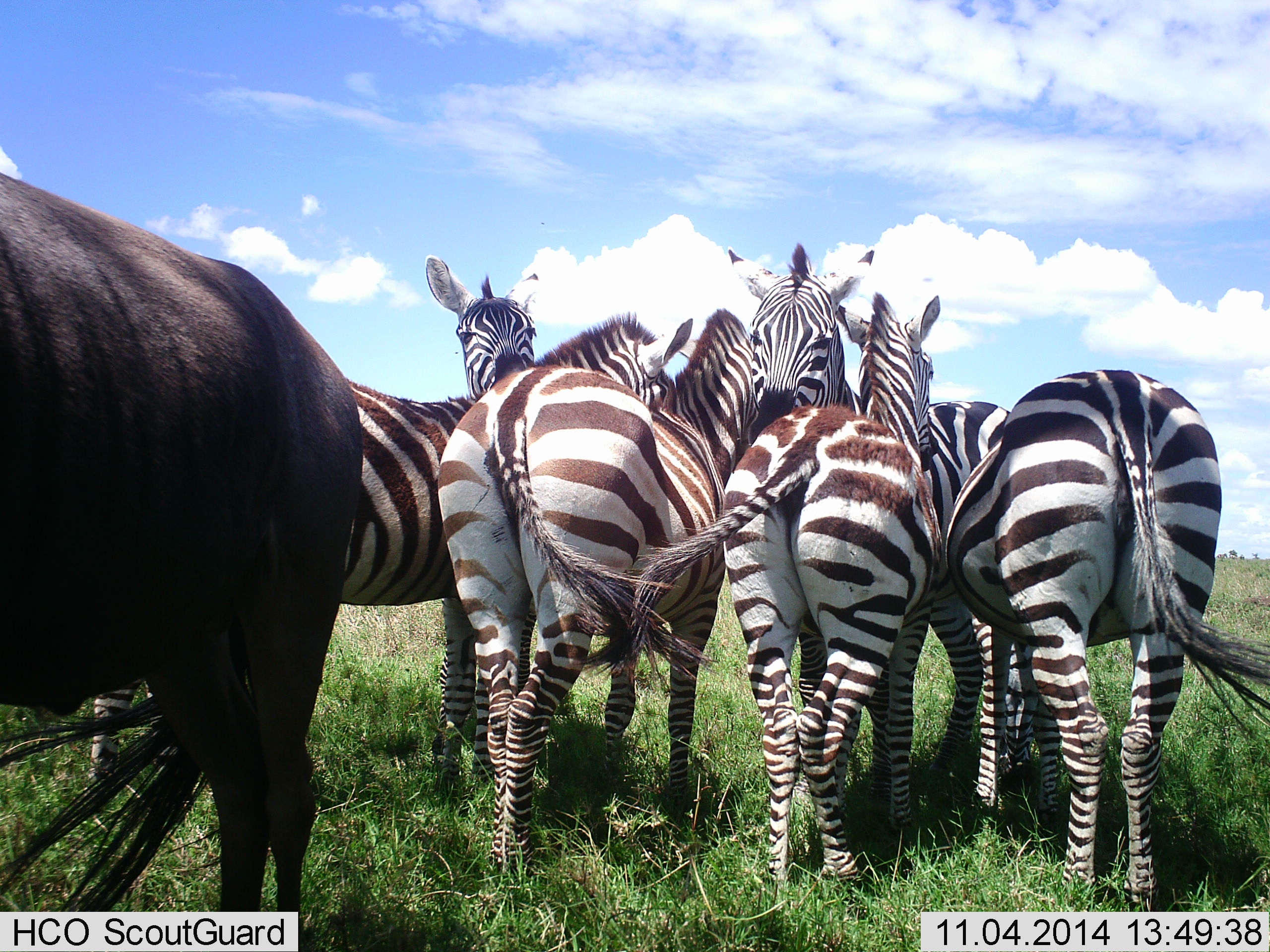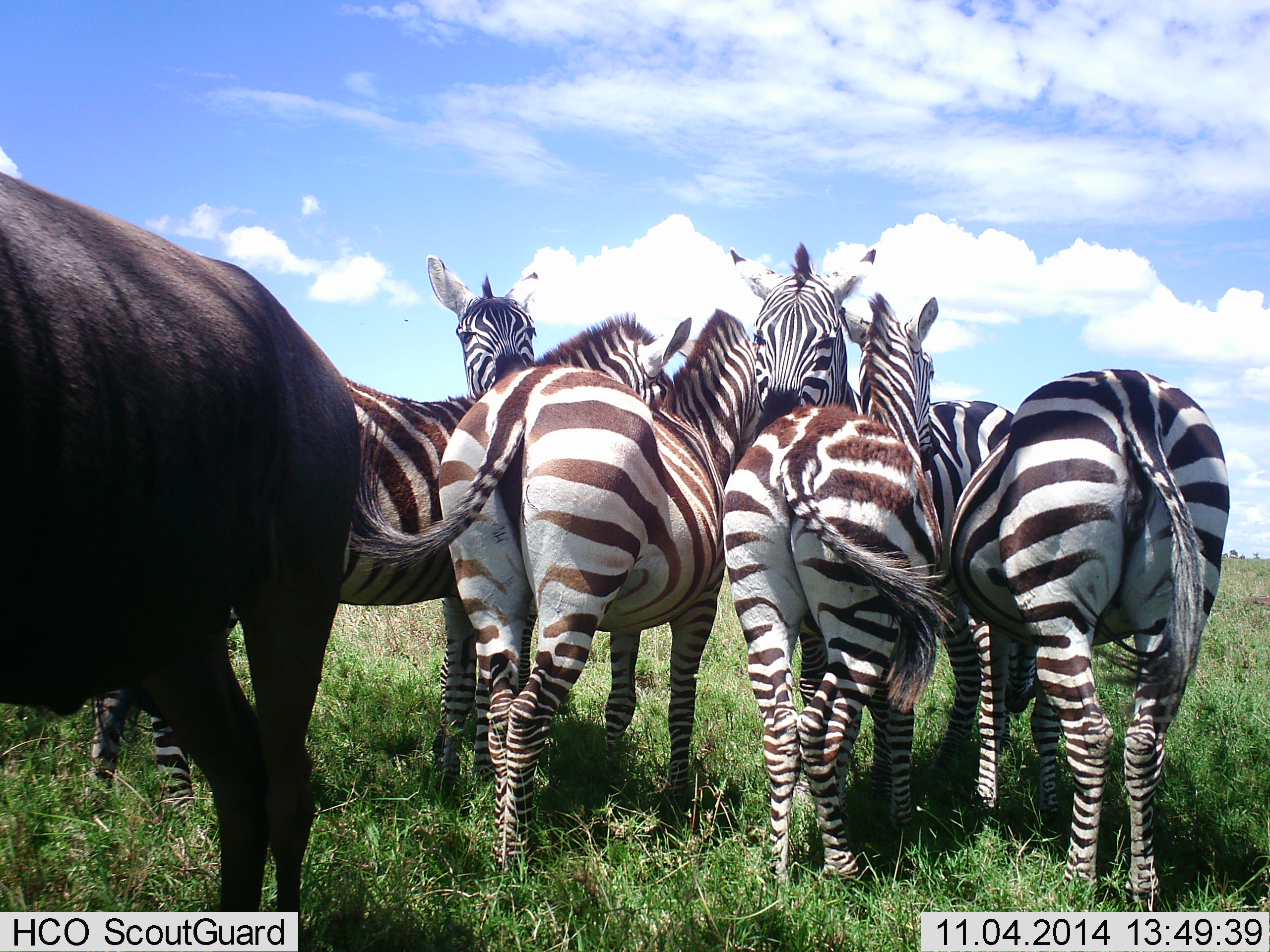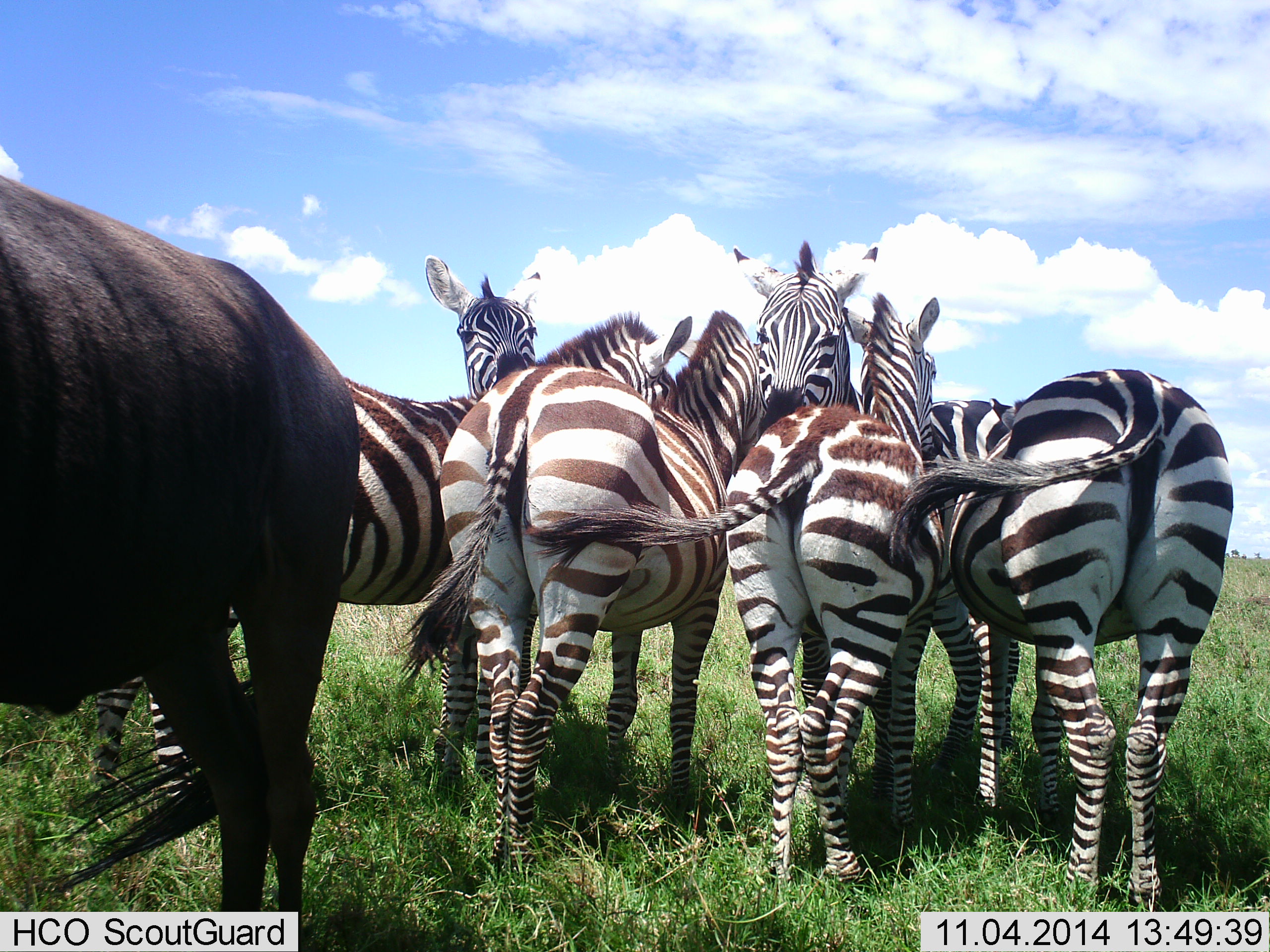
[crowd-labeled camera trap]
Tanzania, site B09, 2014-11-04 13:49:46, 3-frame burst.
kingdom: Animalia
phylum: Chordata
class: Mammalia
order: Artiodactyla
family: Bovidae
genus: Connochaetes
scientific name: Connochaetes taurinus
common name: blue wildebeest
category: wildebeest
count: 1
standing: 100%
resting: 0%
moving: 0%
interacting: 0%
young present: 0%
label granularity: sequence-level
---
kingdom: Animalia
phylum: Chordata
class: Mammalia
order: Perissodactyla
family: Equidae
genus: Equus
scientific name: Equus quagga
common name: plains zebra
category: zebra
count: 6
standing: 90%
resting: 0%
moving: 0%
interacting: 40%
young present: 0%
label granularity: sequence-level